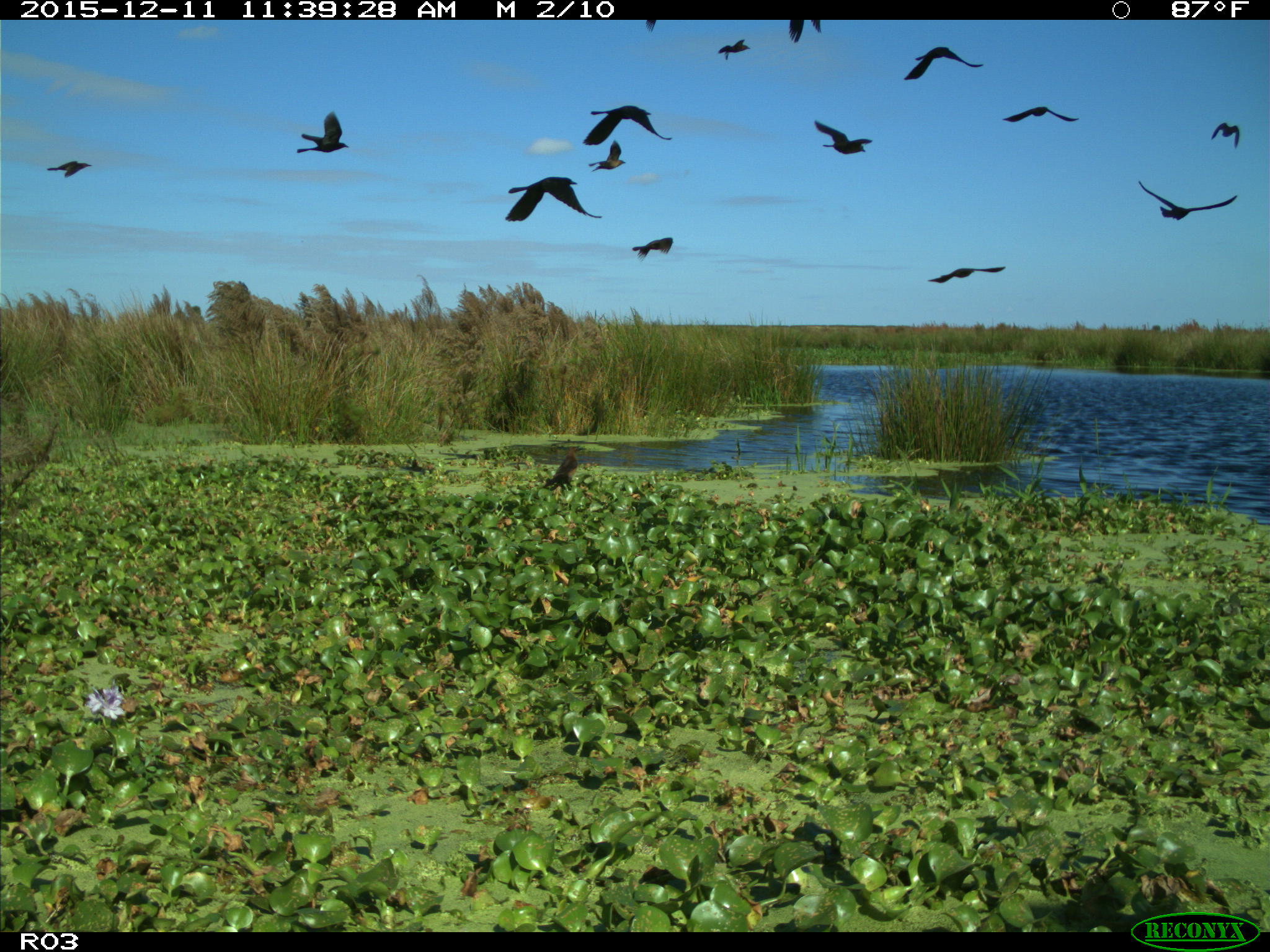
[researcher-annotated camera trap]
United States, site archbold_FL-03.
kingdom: Animalia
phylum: Chordata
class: Aves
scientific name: Aves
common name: birds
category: unidentified bird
Unidentified bird (birds) (Aves).